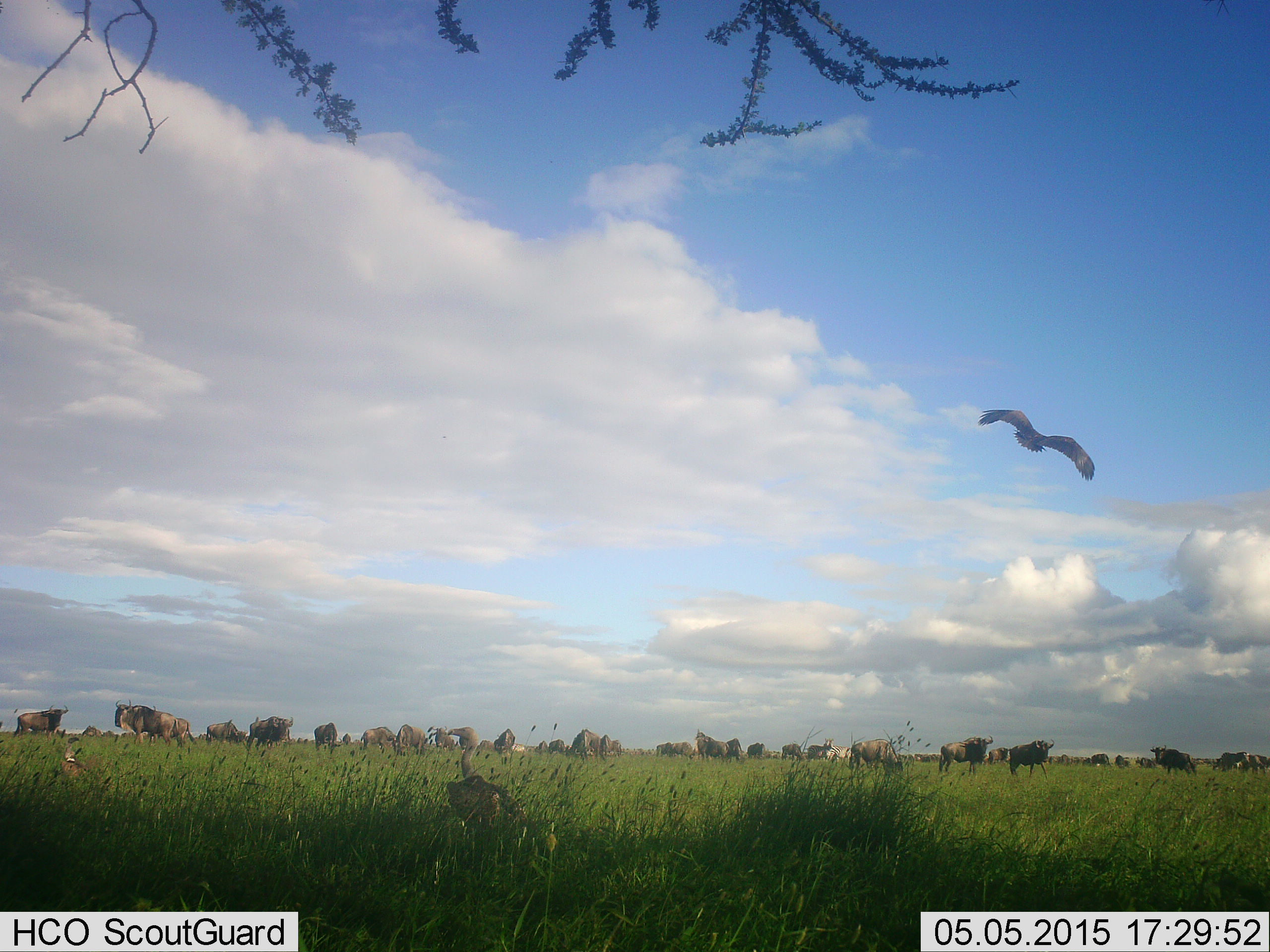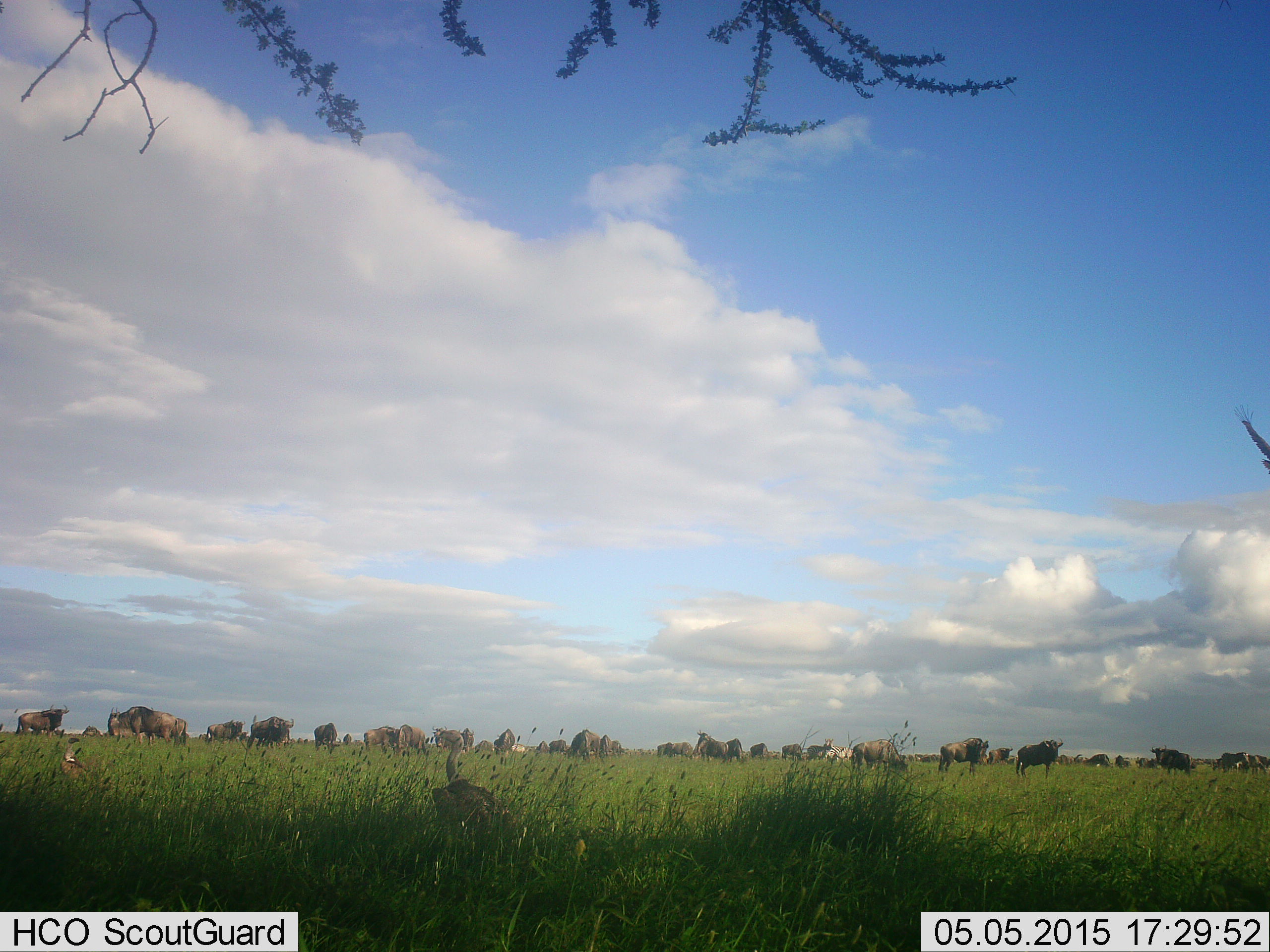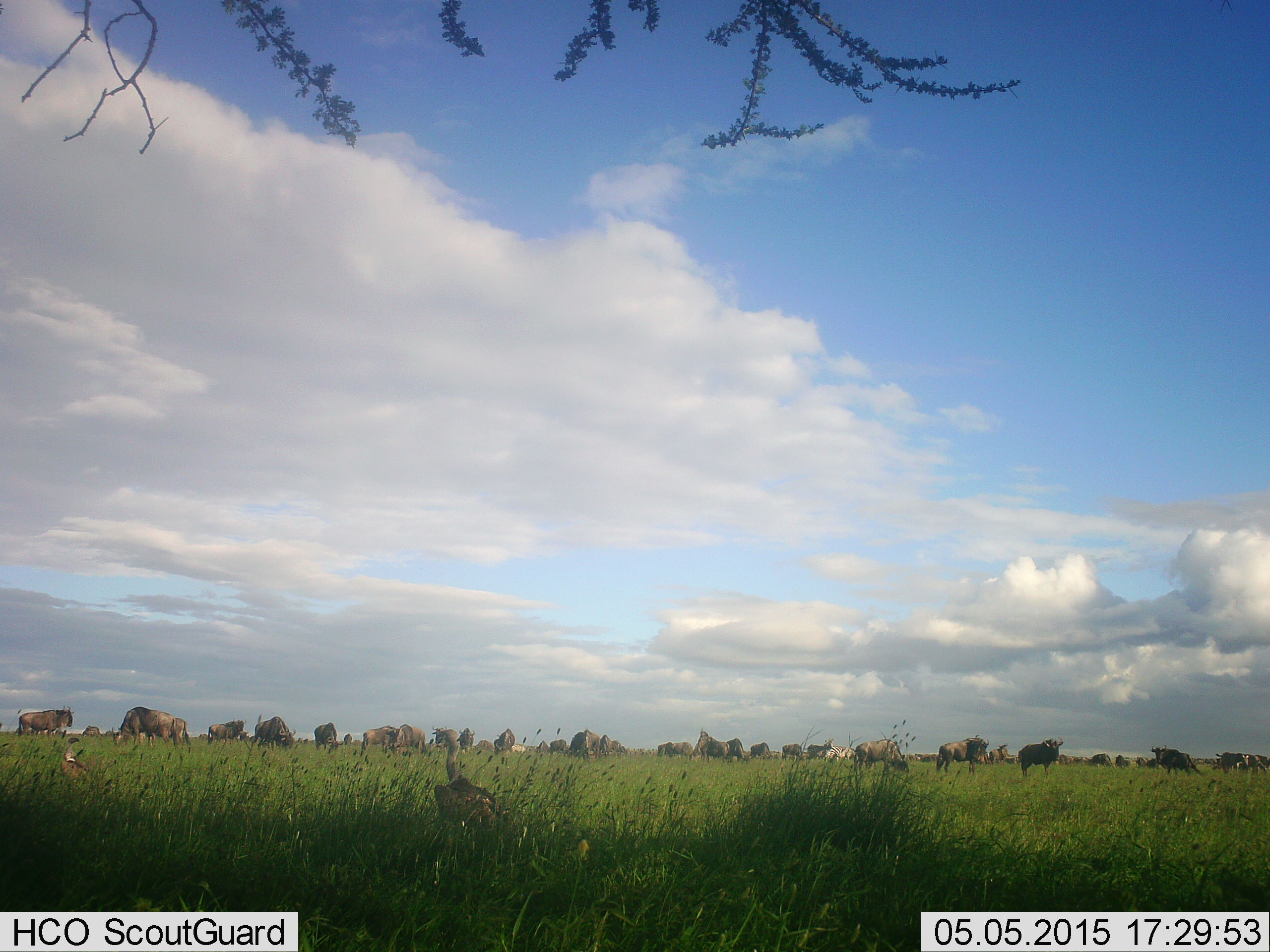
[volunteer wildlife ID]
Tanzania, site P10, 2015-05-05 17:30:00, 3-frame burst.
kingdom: Animalia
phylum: Chordata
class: Aves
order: Accipitriformes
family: Accipitridae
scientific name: Accipitridae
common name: vulture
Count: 2.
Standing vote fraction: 78%.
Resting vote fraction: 22%.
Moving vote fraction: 67%.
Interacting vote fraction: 0%.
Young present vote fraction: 0%.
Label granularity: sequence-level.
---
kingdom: Animalia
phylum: Chordata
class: Mammalia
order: Artiodactyla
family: Bovidae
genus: Connochaetes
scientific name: Connochaetes taurinus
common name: blue wildebeest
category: wildebeest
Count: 11-50.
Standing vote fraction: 100%.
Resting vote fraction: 7%.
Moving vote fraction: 33%.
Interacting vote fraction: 0%.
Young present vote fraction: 0%.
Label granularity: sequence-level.